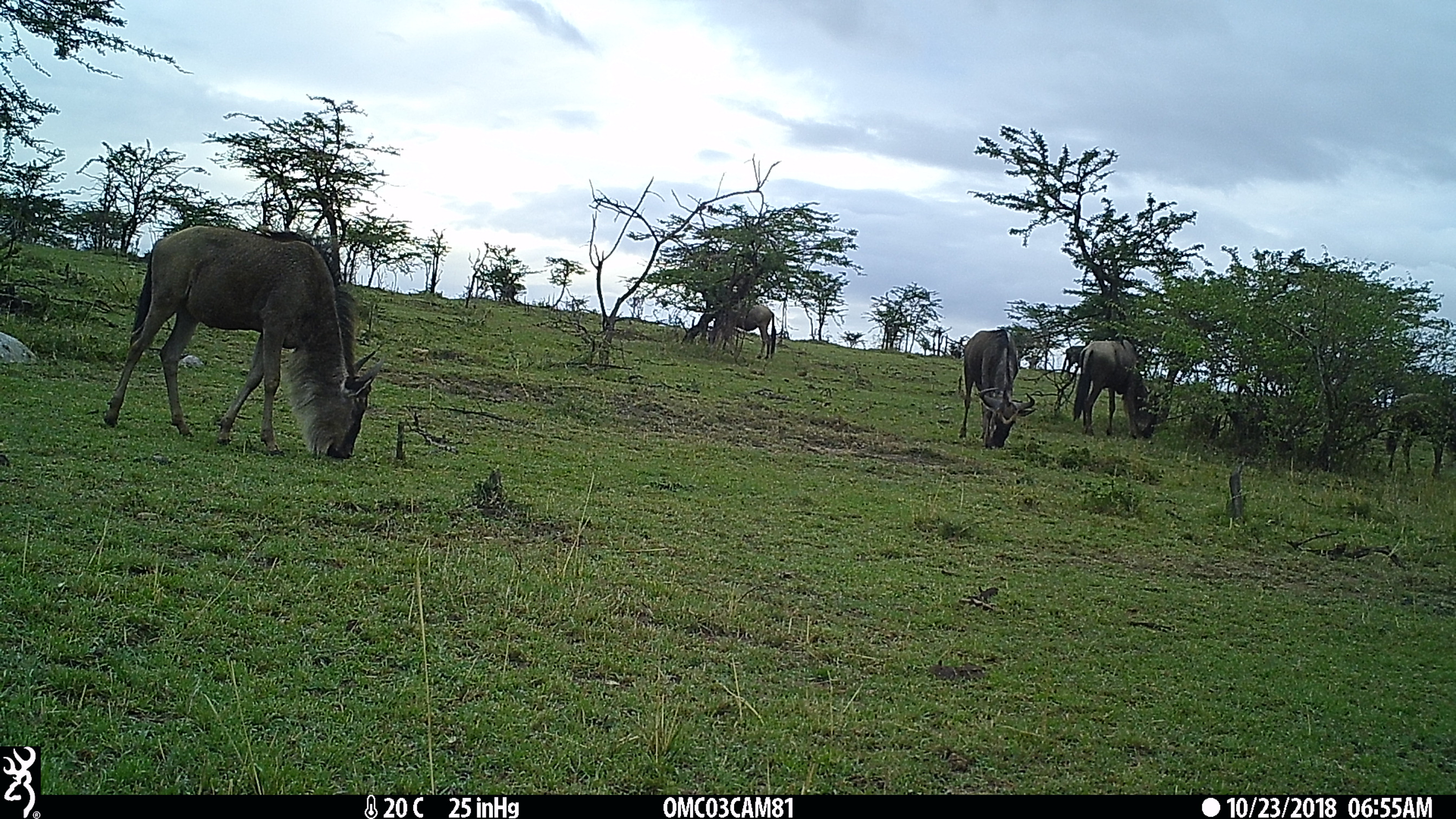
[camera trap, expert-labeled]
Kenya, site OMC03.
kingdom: Animalia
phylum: Chordata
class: Mammalia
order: Artiodactyla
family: Bovidae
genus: Connochaetes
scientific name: Connochaetes taurinus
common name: blue wildebeest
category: wildebeest